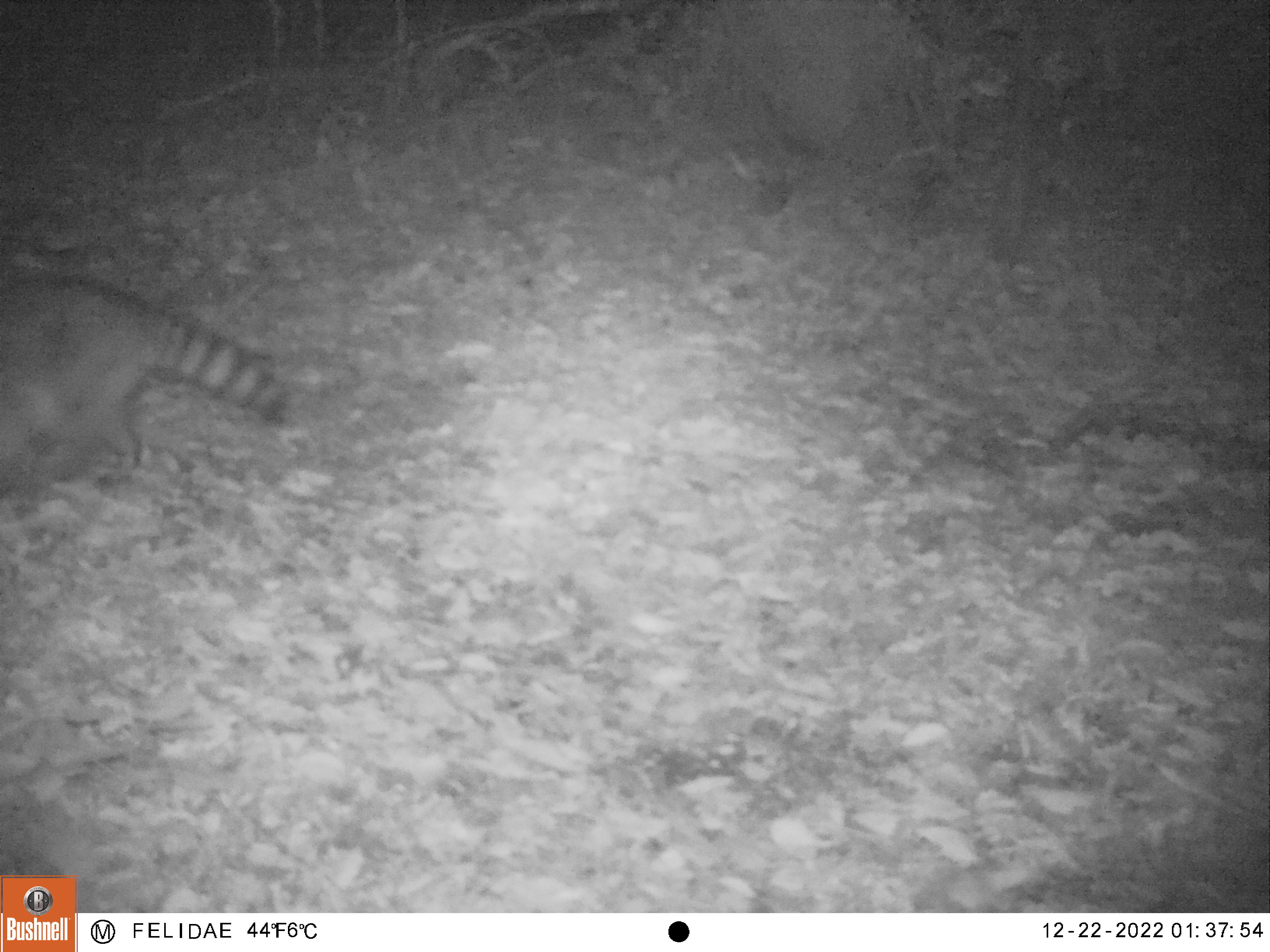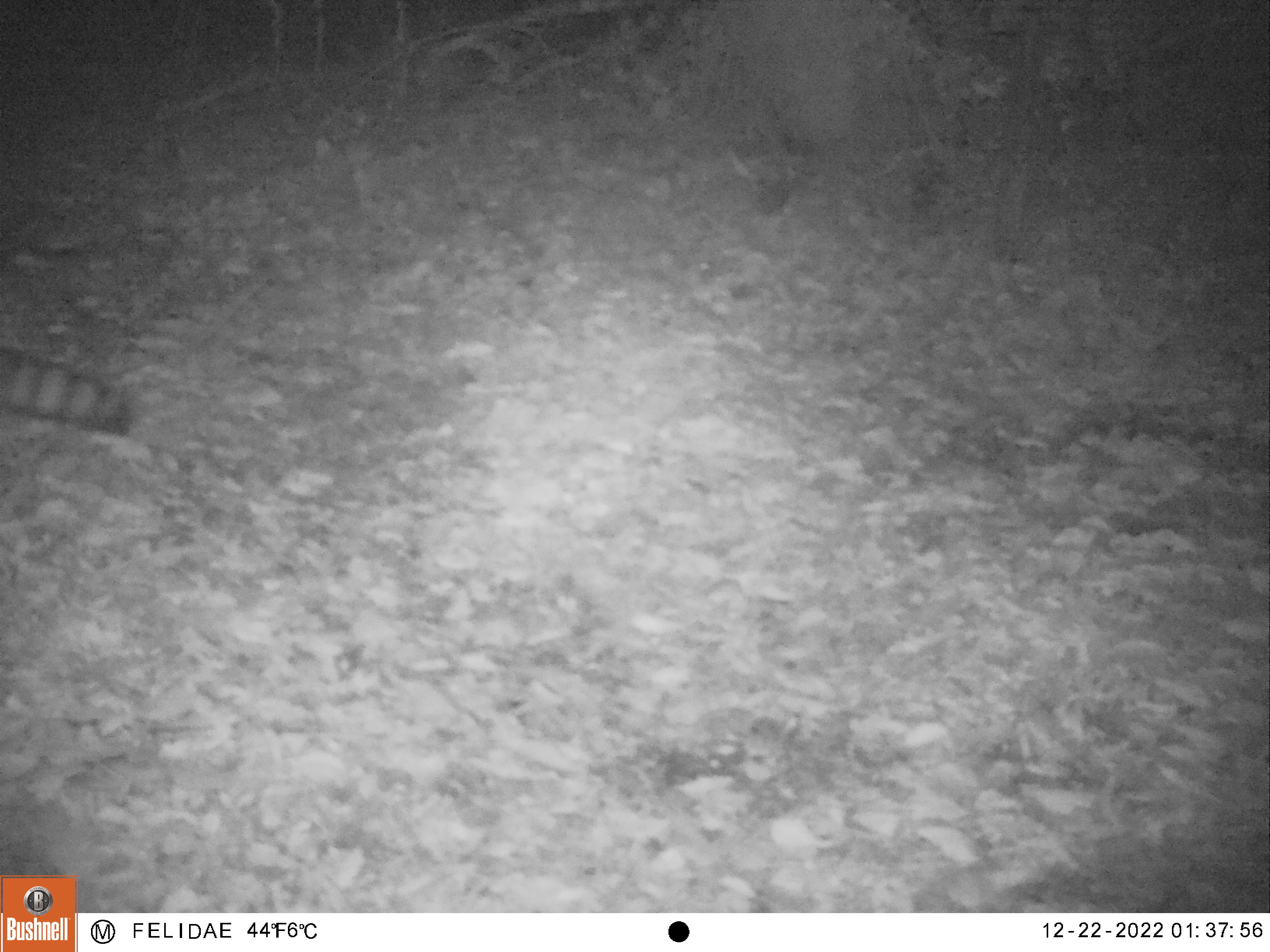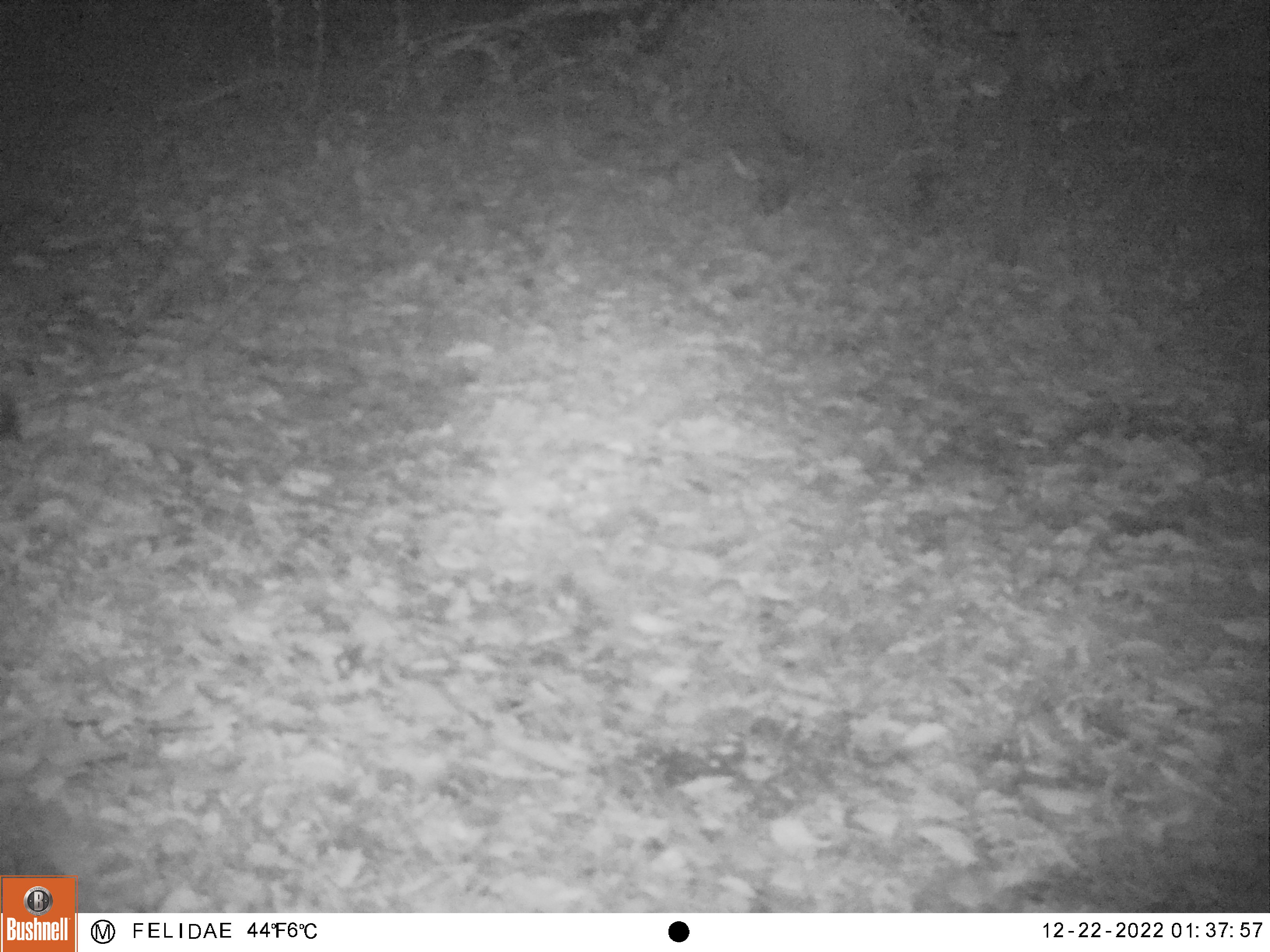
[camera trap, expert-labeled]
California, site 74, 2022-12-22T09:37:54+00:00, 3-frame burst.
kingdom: Animalia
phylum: Chordata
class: Mammalia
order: Carnivora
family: Procyonidae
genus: Procyon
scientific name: Procyon lotor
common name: raccoon